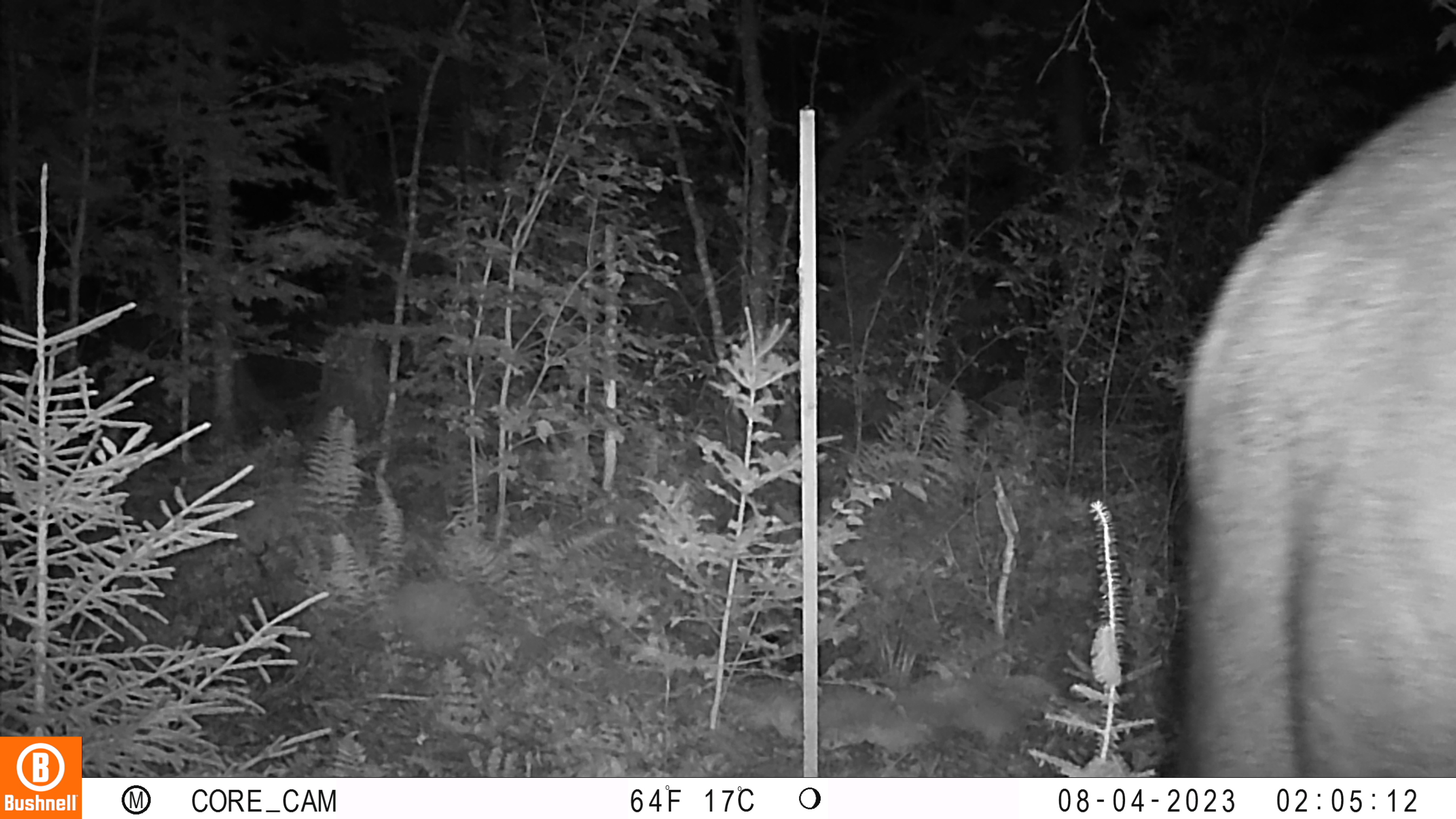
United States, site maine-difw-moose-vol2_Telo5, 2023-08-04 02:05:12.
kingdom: Animalia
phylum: Chordata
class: Mammalia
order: Artiodactyla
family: Cervidae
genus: Odocoileus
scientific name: Odocoileus virginianus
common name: white-tailed deer